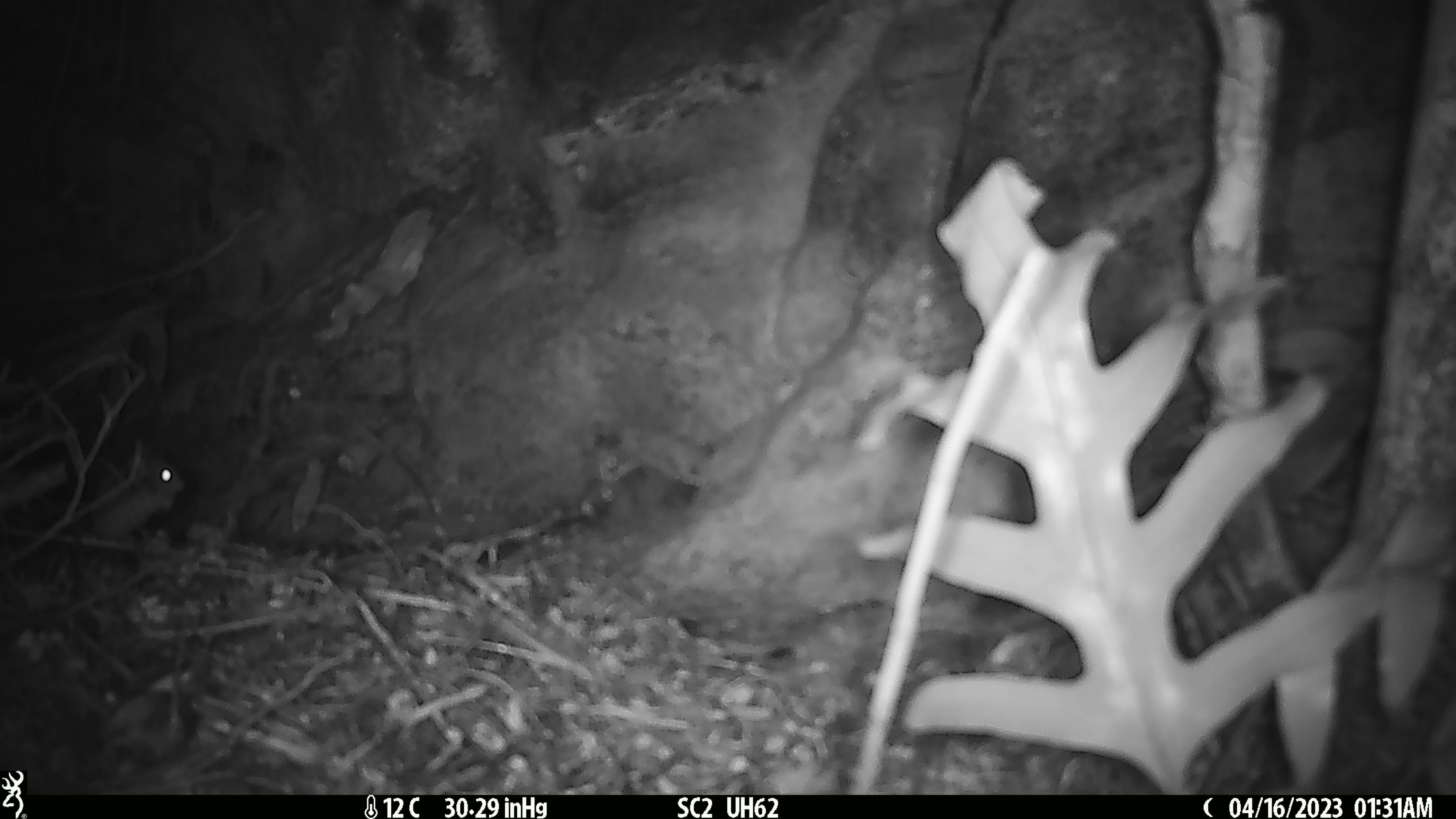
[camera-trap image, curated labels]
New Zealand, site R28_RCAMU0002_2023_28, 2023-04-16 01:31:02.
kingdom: Animalia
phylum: Chordata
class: Mammalia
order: Rodentia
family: Muridae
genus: Mus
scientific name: Mus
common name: mouse